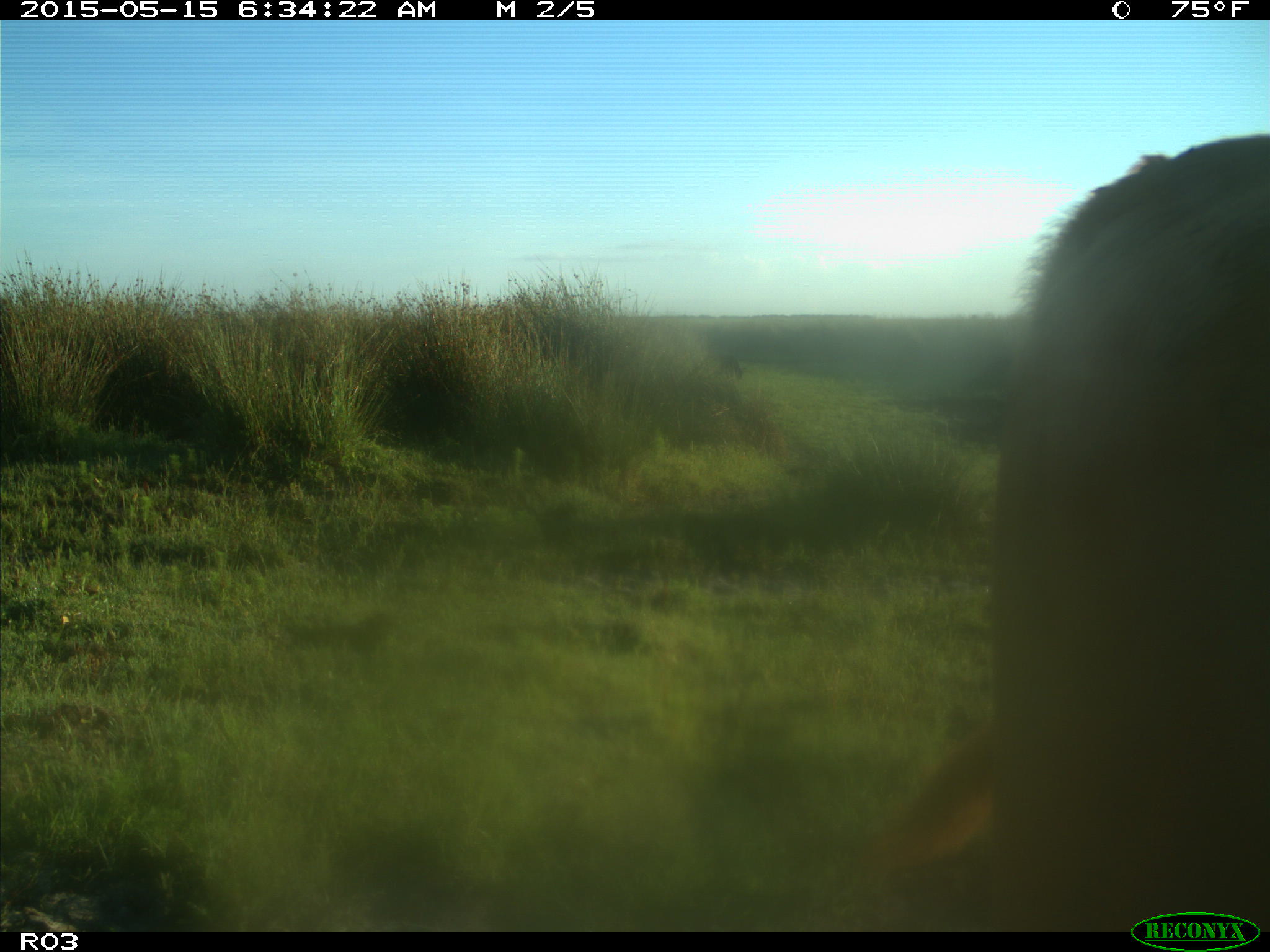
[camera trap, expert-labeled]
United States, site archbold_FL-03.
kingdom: Animalia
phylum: Chordata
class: Mammalia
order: Artiodactyla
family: Bovidae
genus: Bos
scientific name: Bos taurus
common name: domestic cow